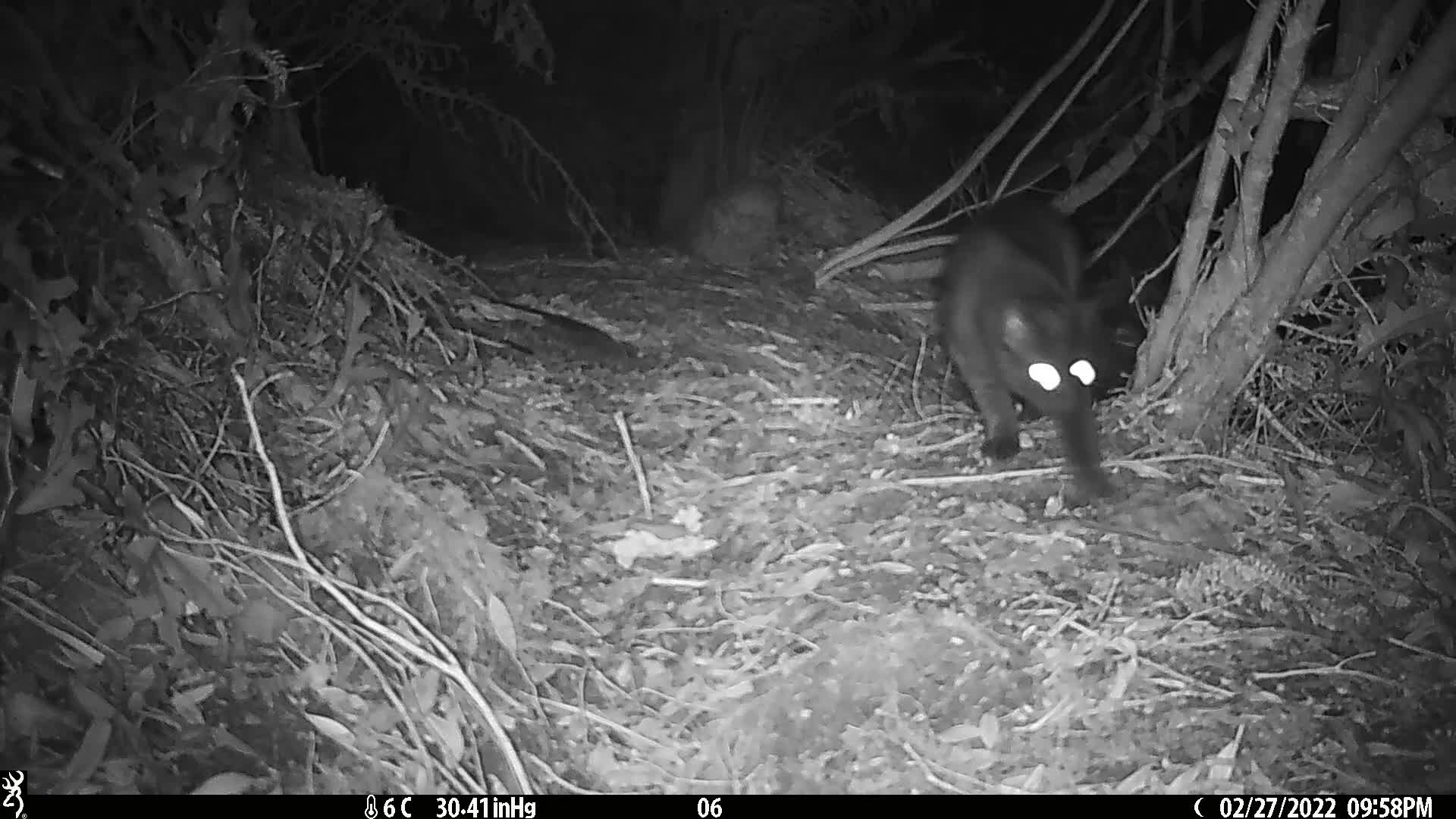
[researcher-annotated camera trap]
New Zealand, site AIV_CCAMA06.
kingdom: Animalia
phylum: Chordata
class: Mammalia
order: Carnivora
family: Felidae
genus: Felis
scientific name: Felis catus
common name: domestic cat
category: cat